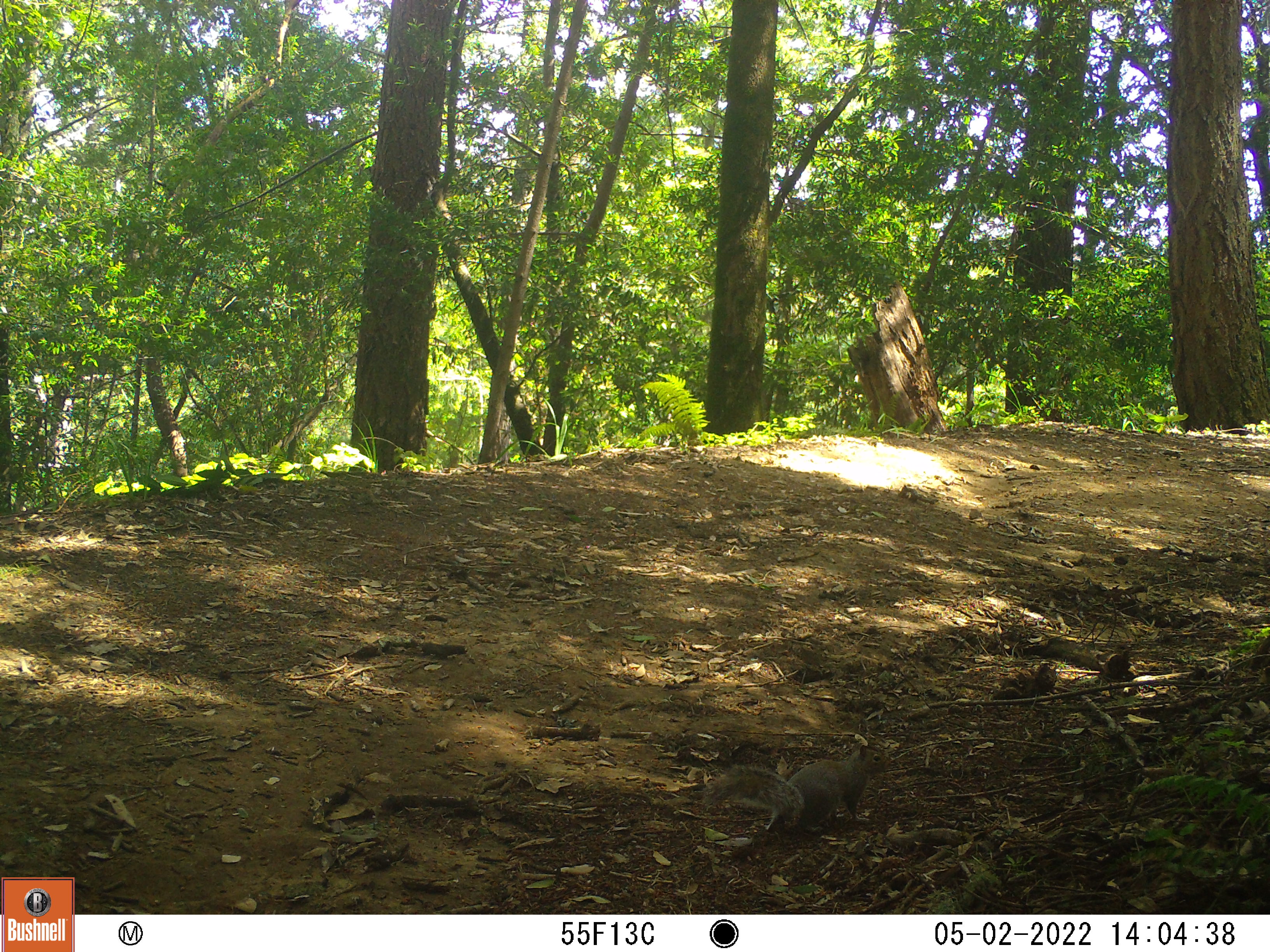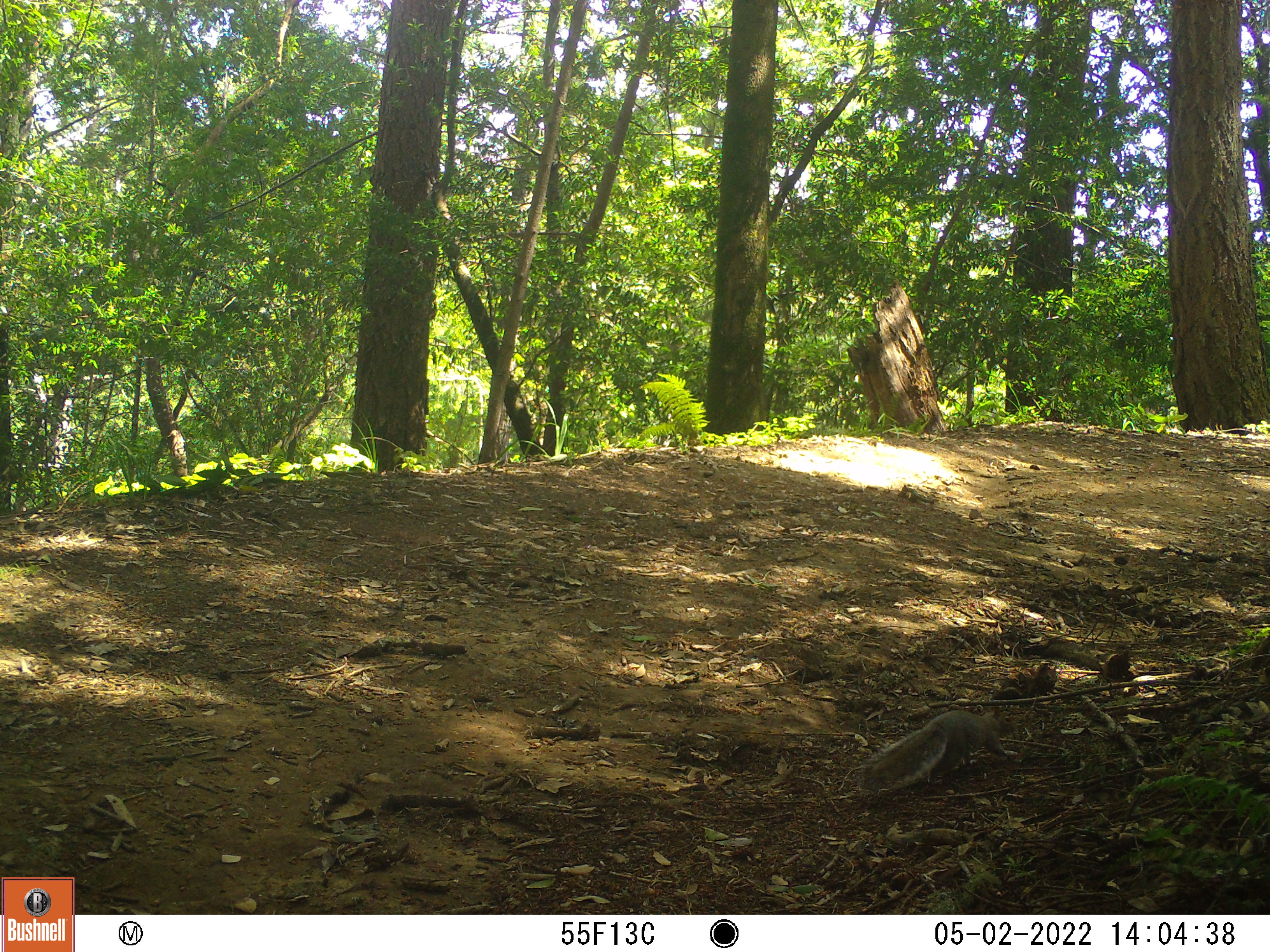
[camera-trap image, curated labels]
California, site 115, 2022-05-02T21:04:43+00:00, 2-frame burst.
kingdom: Animalia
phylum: Chordata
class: Mammalia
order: Rodentia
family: Sciuridae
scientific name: Sciuridae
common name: squirrel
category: unknown squirrel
Unknown squirrel (squirrel) (Sciuridae).